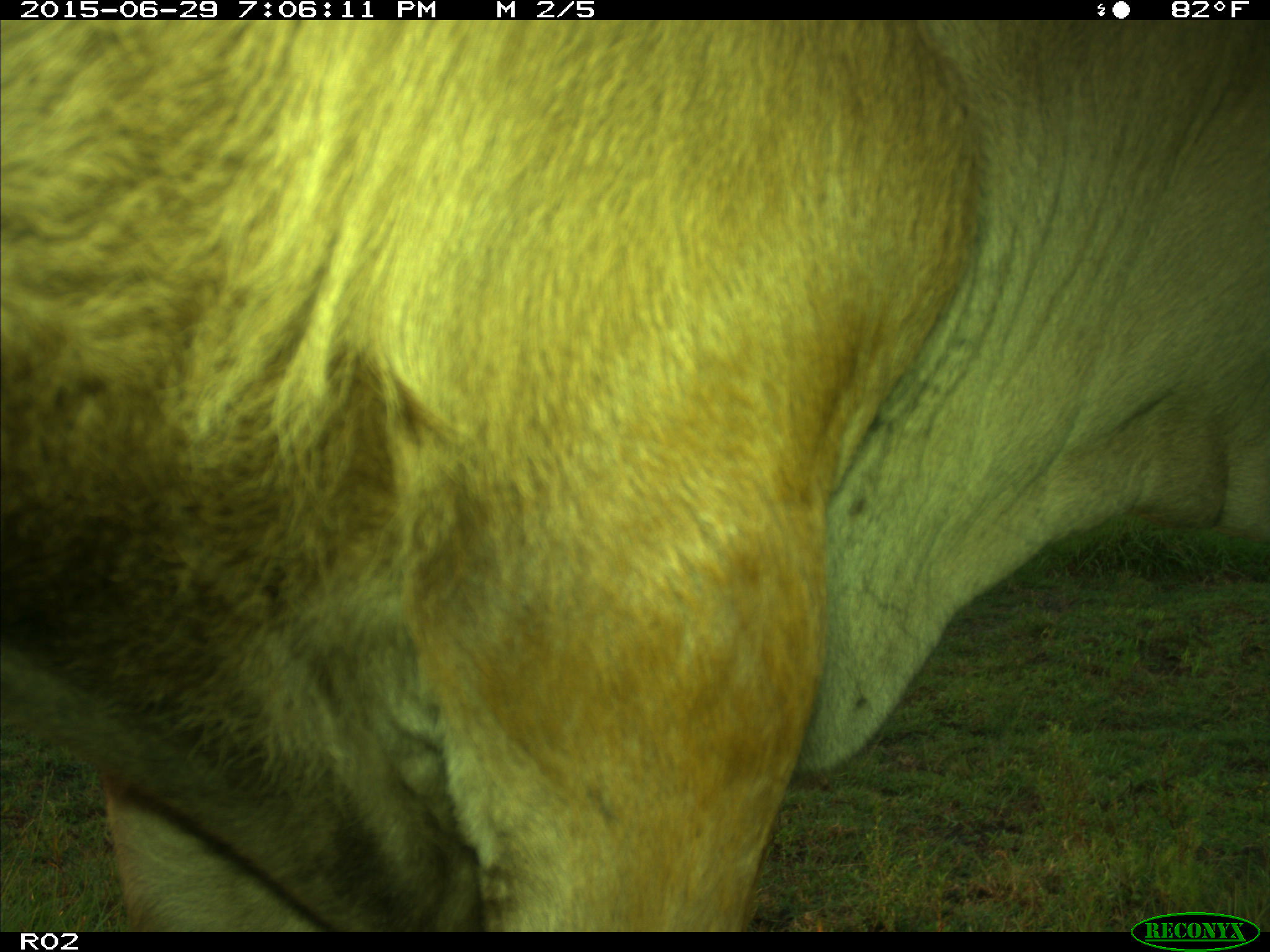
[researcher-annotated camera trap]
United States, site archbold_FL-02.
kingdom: Animalia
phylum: Chordata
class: Mammalia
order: Artiodactyla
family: Bovidae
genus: Bos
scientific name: Bos taurus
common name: domestic cow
Bos taurus (domestic cow).